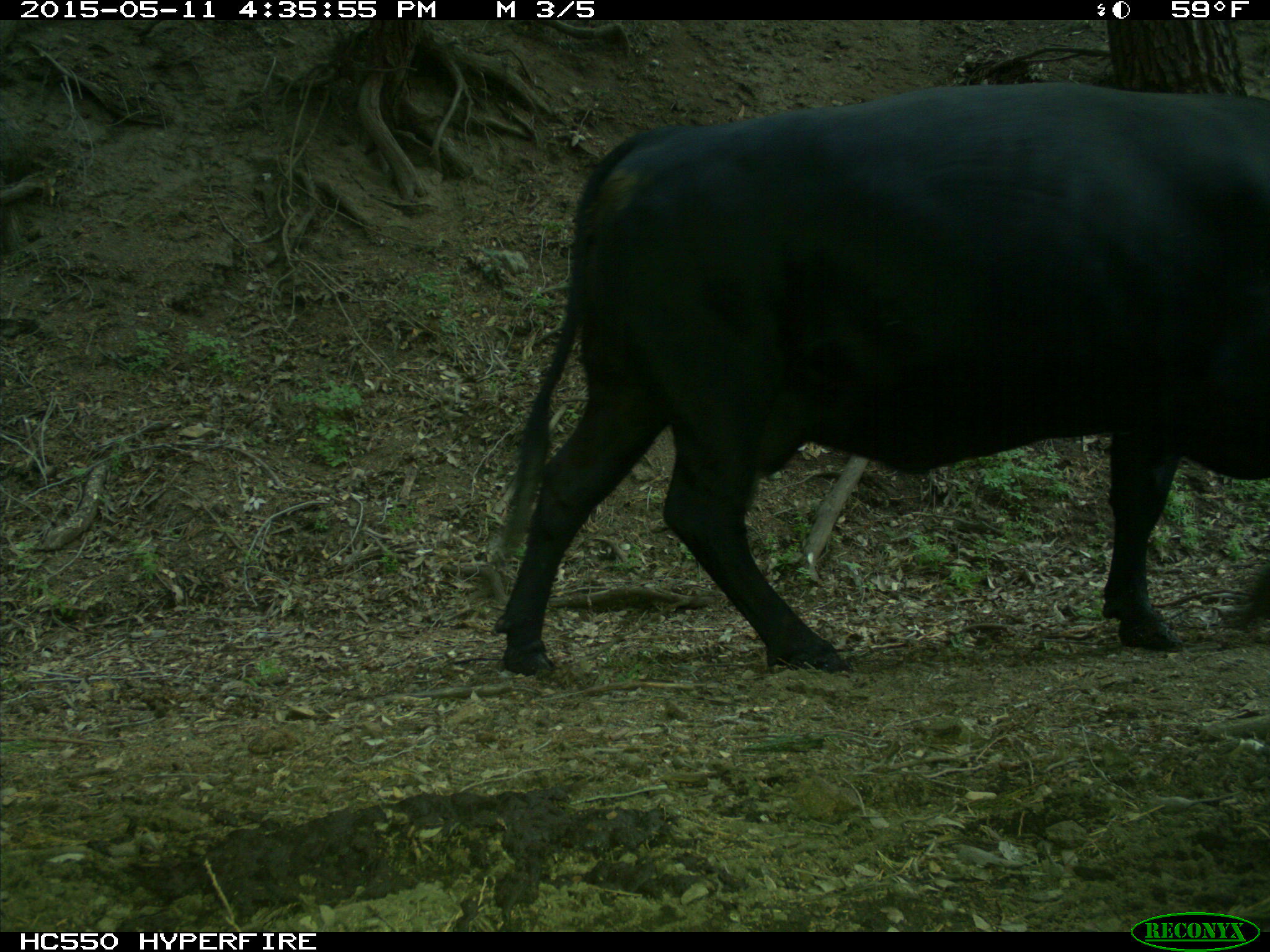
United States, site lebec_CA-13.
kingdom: Animalia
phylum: Chordata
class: Mammalia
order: Artiodactyla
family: Bovidae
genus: Bos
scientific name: Bos taurus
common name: domestic cow